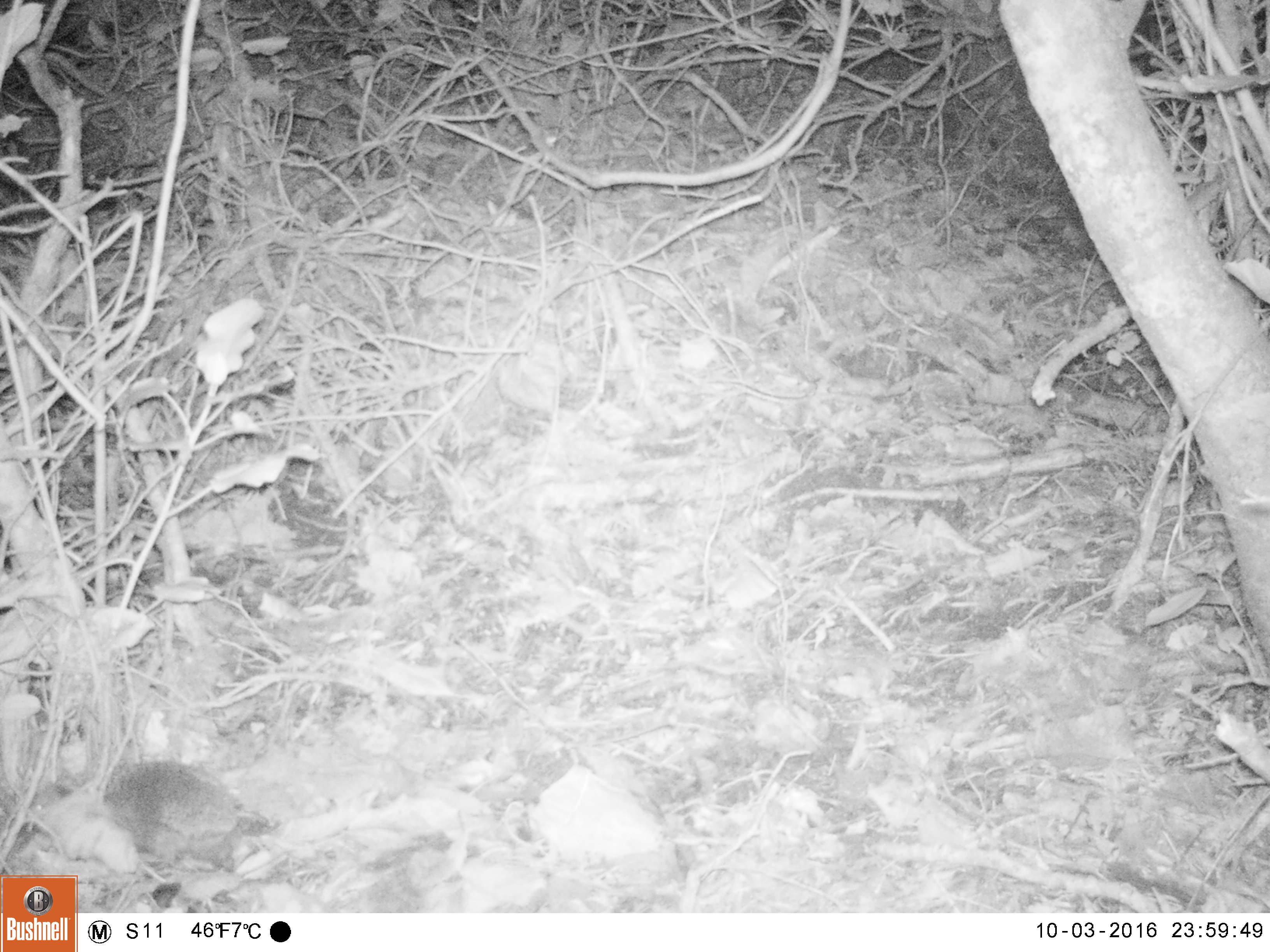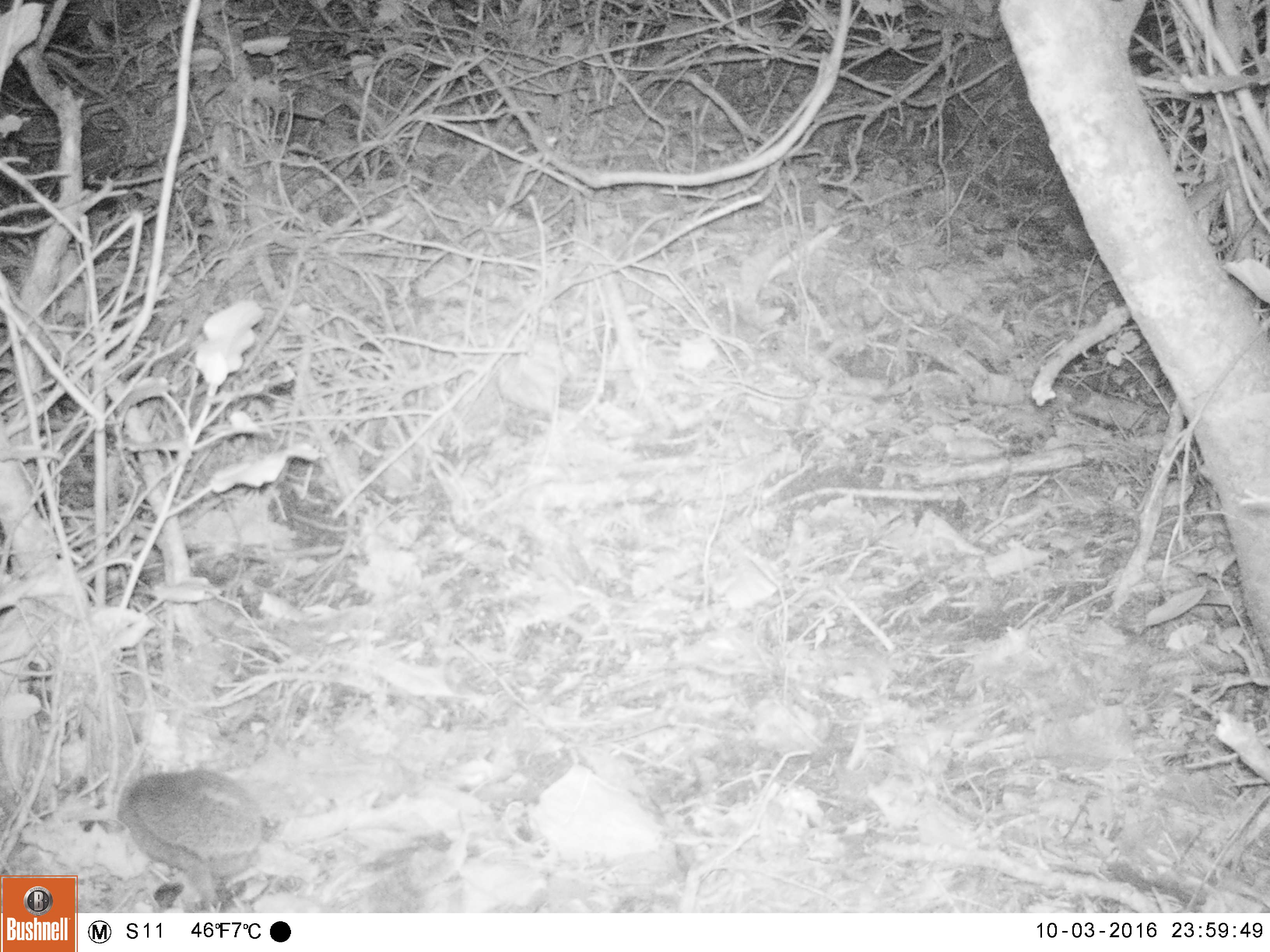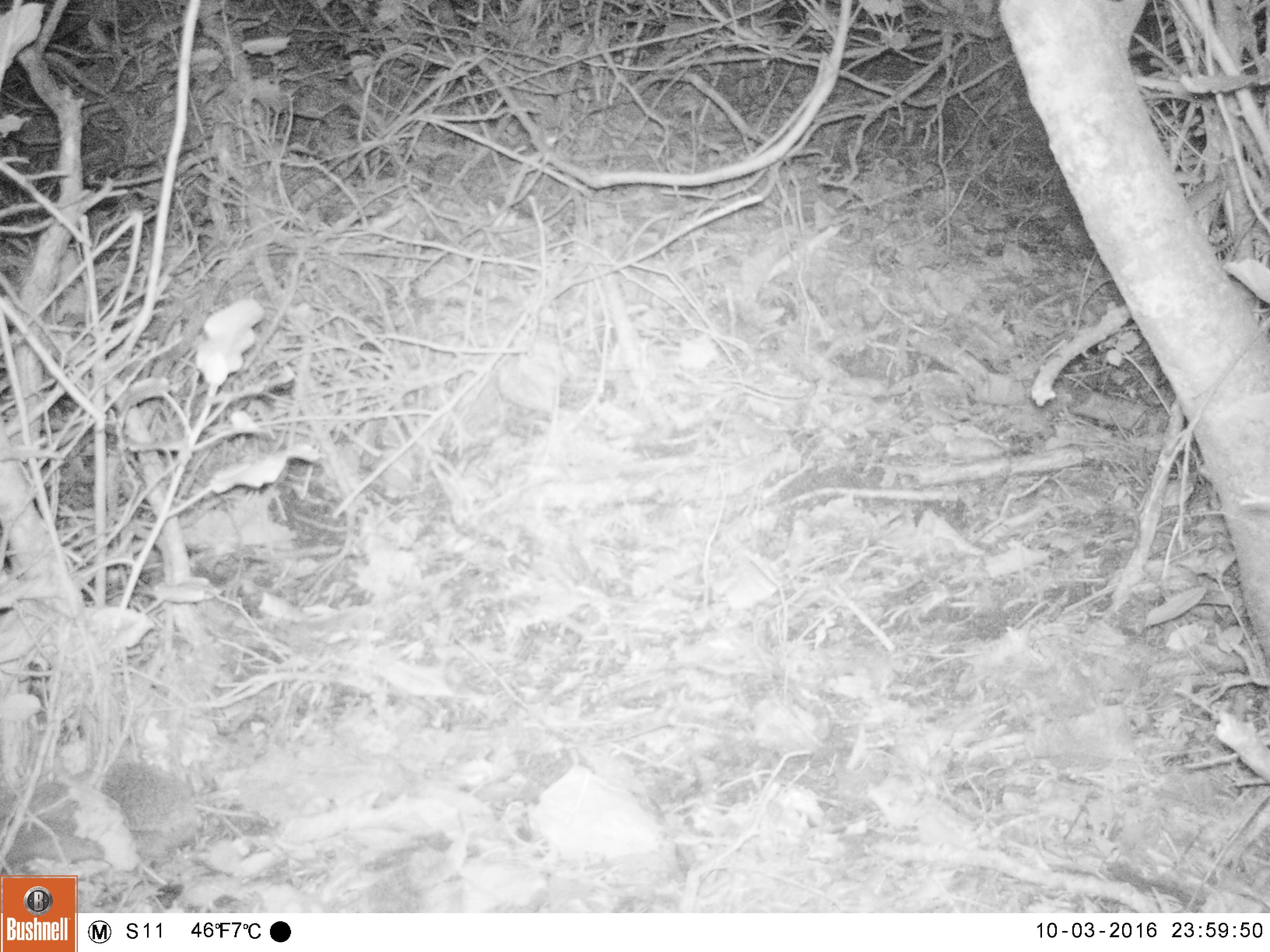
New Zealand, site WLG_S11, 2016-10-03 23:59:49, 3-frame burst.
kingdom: Animalia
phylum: Chordata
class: Mammalia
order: Eulipotyphla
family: Erinaceidae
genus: Erinaceus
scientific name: Erinaceus europaeus europaeus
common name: european hedgehog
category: hedgehog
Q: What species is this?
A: Hedgehog (european hedgehog) (Erinaceus europaeus europaeus).